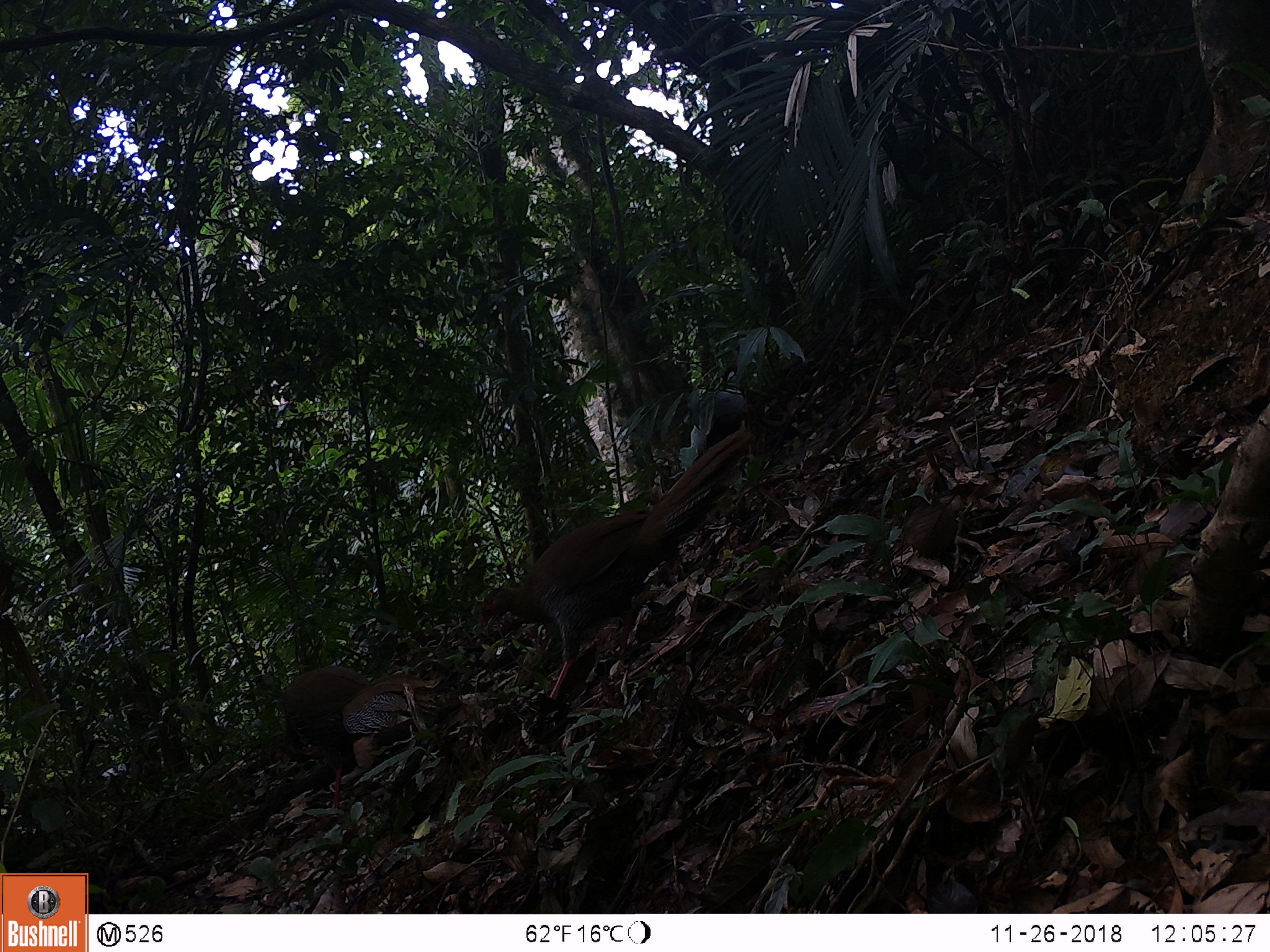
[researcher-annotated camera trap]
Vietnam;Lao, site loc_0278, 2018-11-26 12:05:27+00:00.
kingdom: Animalia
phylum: Chordata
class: Aves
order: Galliformes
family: Phasianidae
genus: Lophura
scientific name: Lophura nycthemera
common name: silver pheasant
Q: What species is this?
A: Silver pheasant (Lophura nycthemera).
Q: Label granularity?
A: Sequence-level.